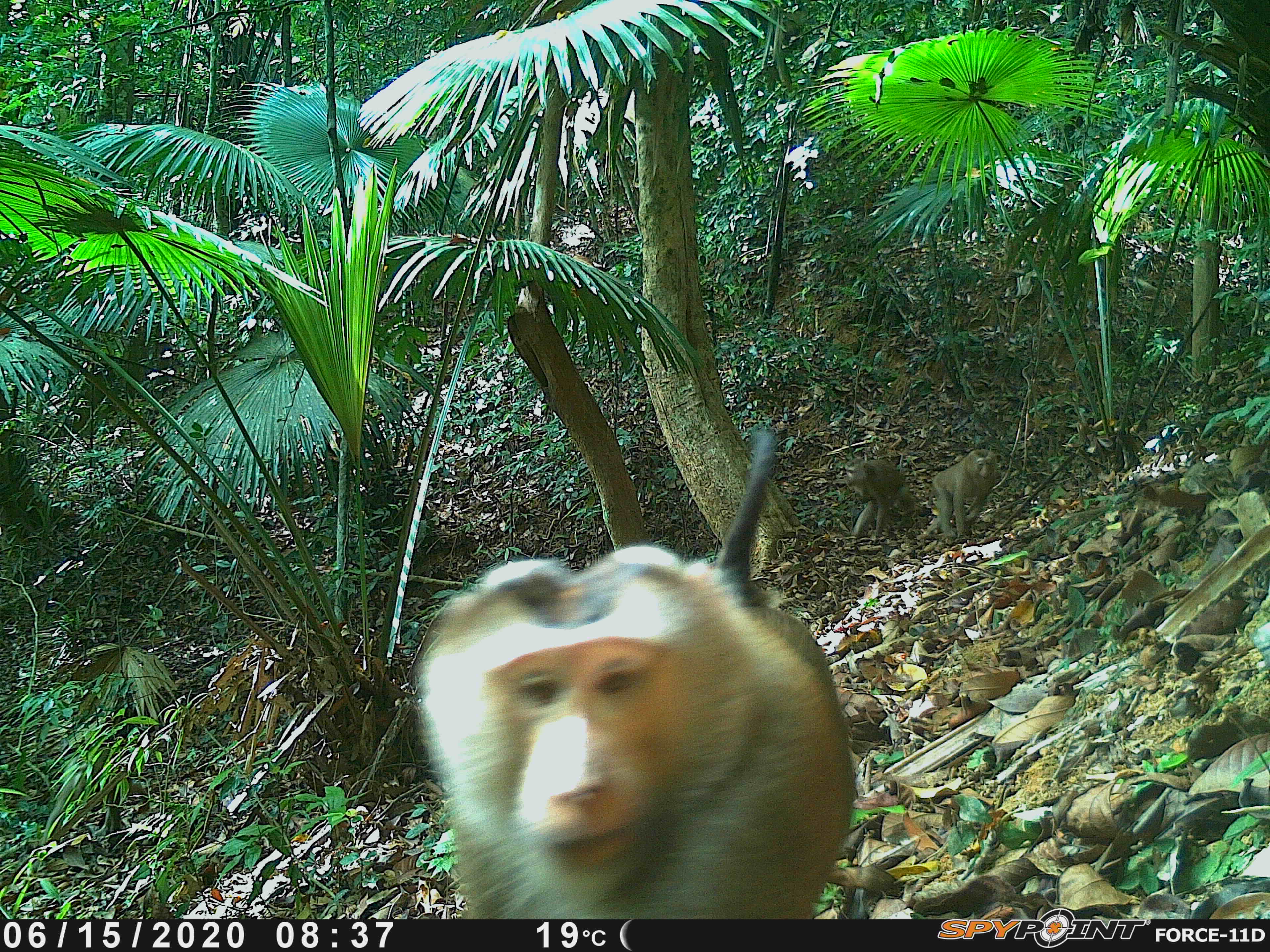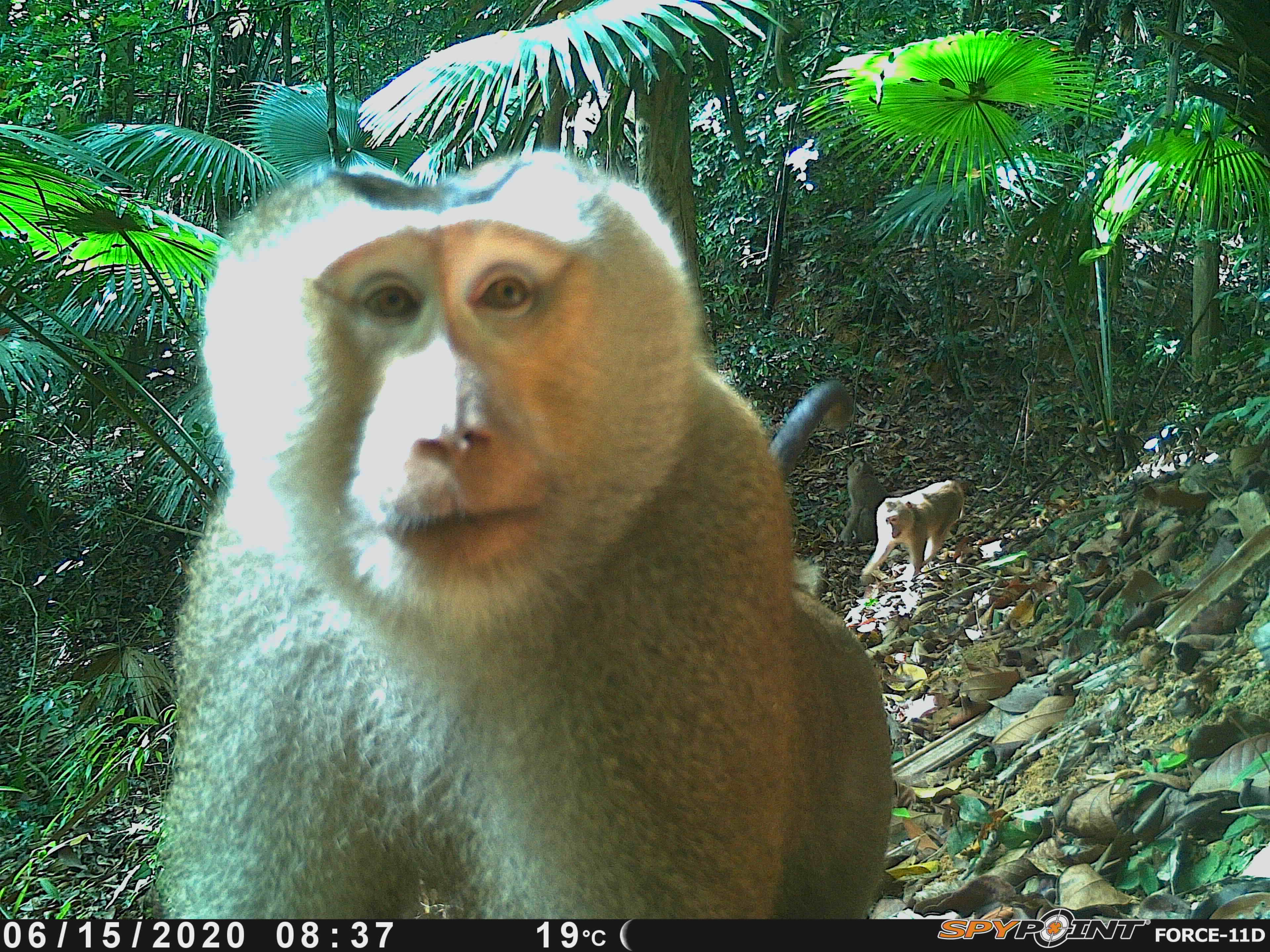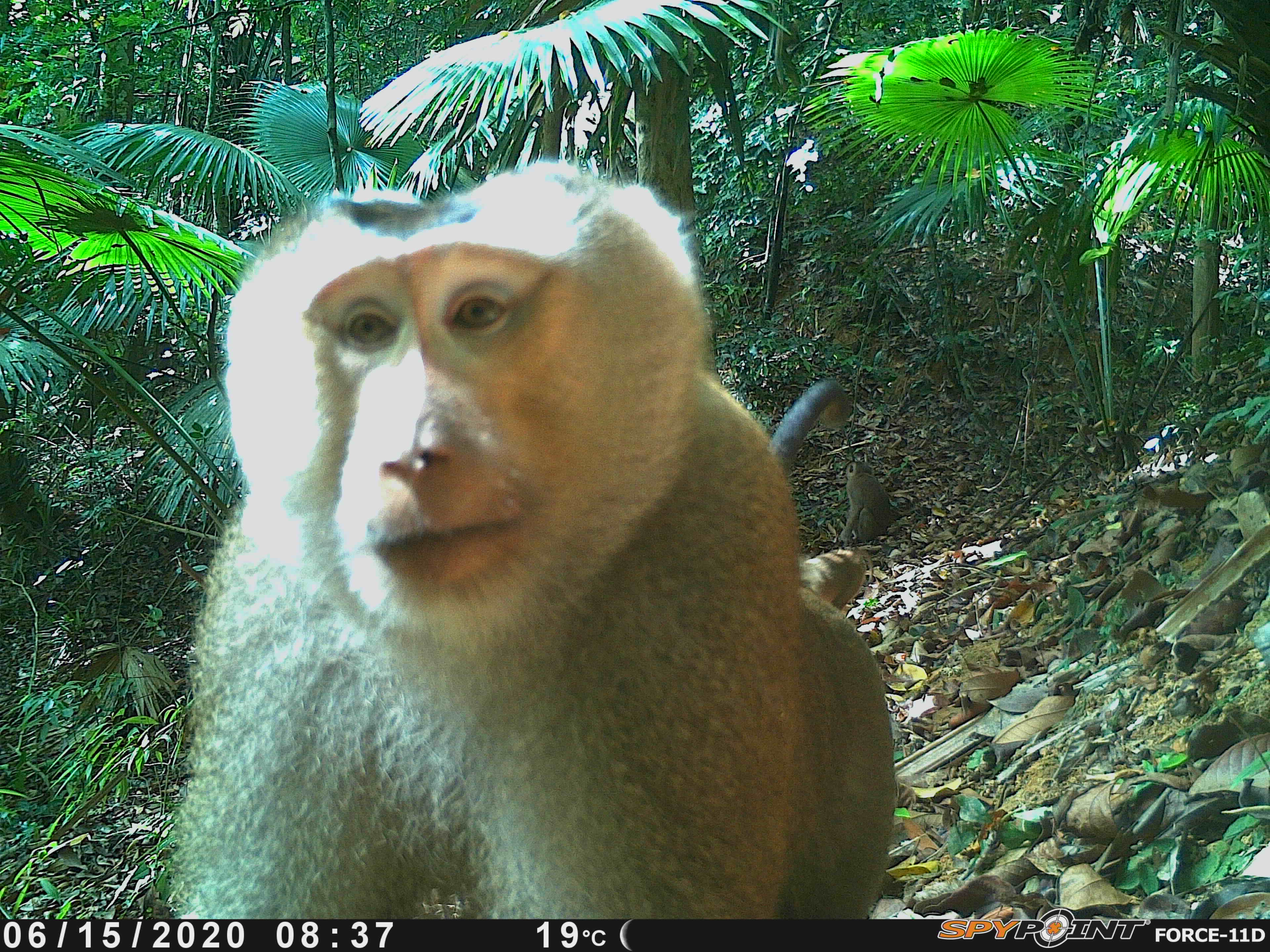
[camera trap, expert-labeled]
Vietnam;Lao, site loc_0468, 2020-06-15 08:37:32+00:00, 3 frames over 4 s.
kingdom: Animalia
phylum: Chordata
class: Mammalia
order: Primates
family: Cercopithecidae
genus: Macaca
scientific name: Macaca nemestrina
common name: pig-tailed macaque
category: pig tailed macaque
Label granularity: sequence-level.